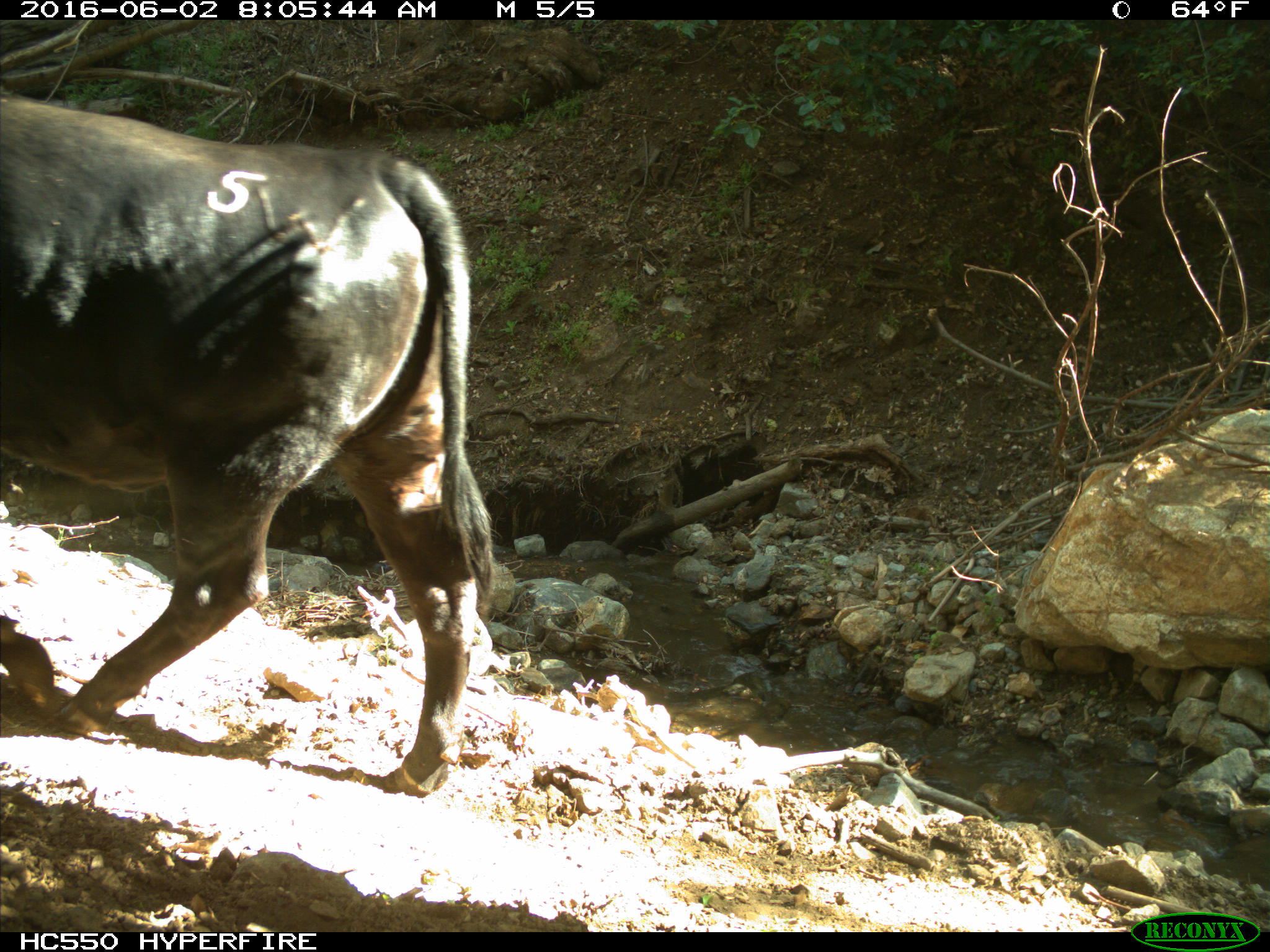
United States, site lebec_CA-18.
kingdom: Animalia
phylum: Chordata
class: Mammalia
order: Artiodactyla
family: Bovidae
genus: Bos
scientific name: Bos taurus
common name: domestic cow